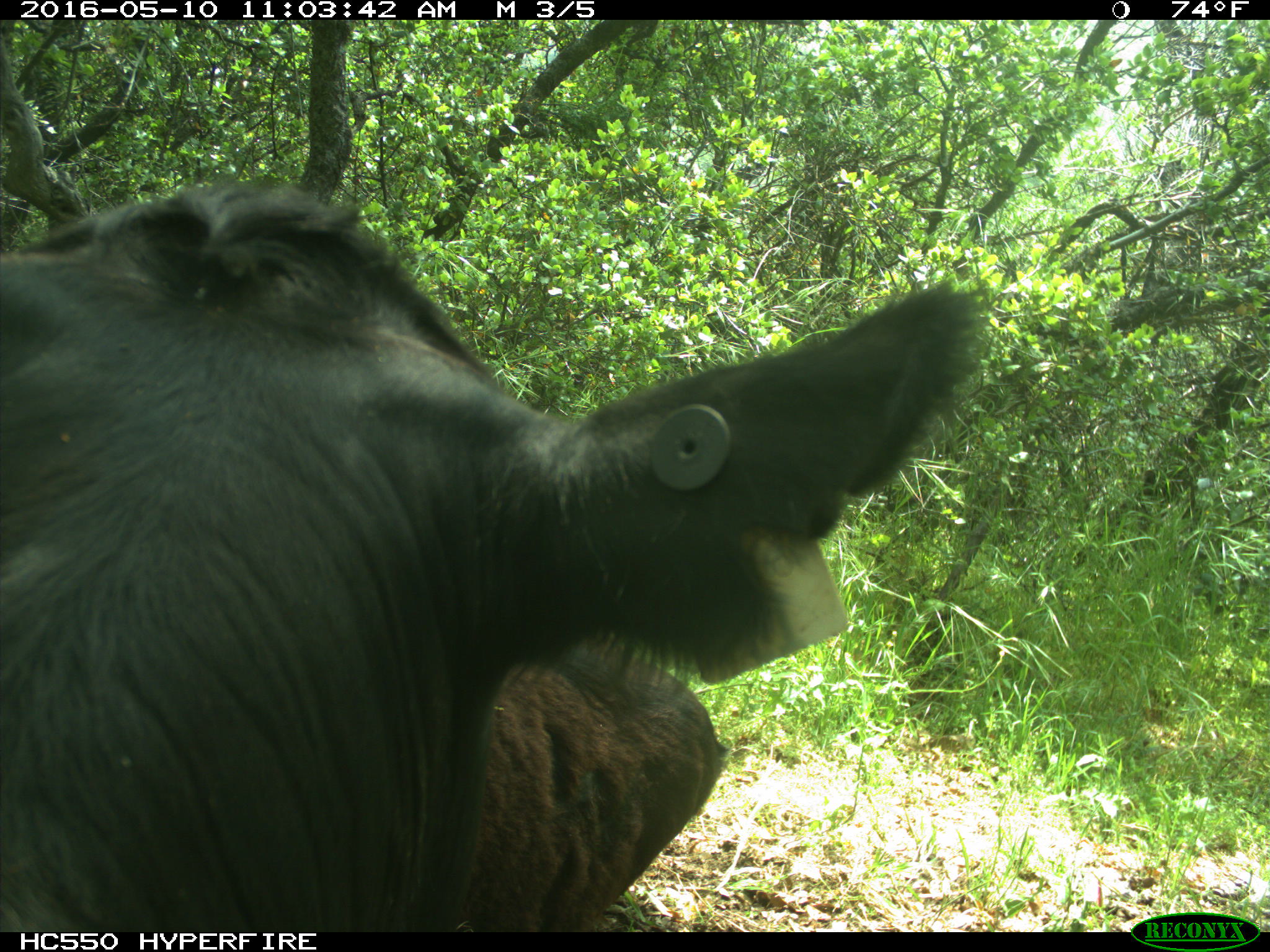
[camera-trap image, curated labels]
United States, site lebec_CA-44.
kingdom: Animalia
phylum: Chordata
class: Mammalia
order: Artiodactyla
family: Bovidae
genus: Bos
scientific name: Bos taurus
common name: domestic cow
Bos taurus (domestic cow).